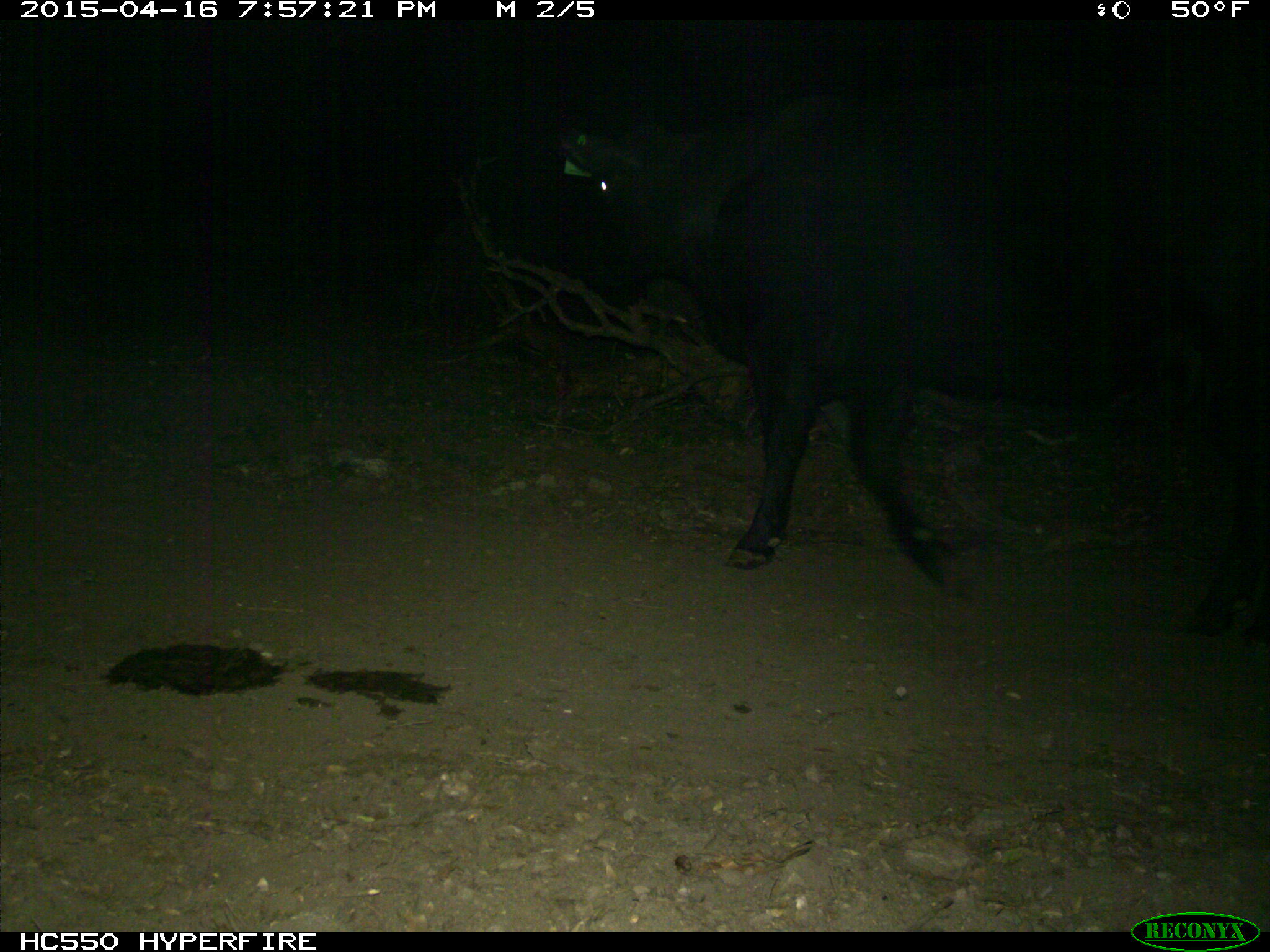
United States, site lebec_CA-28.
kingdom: Animalia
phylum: Chordata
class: Mammalia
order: Artiodactyla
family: Bovidae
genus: Bos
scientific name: Bos taurus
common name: domestic cow